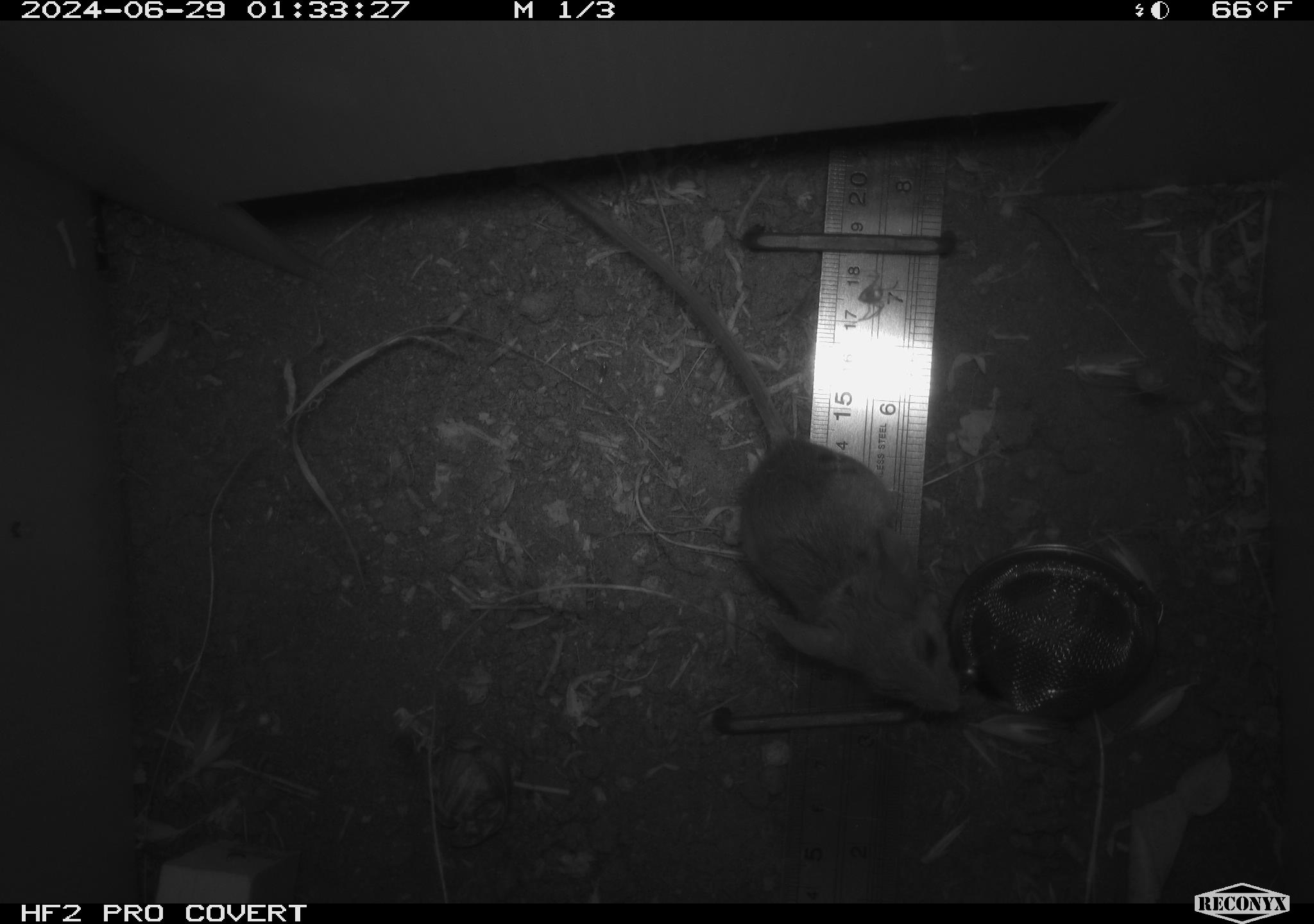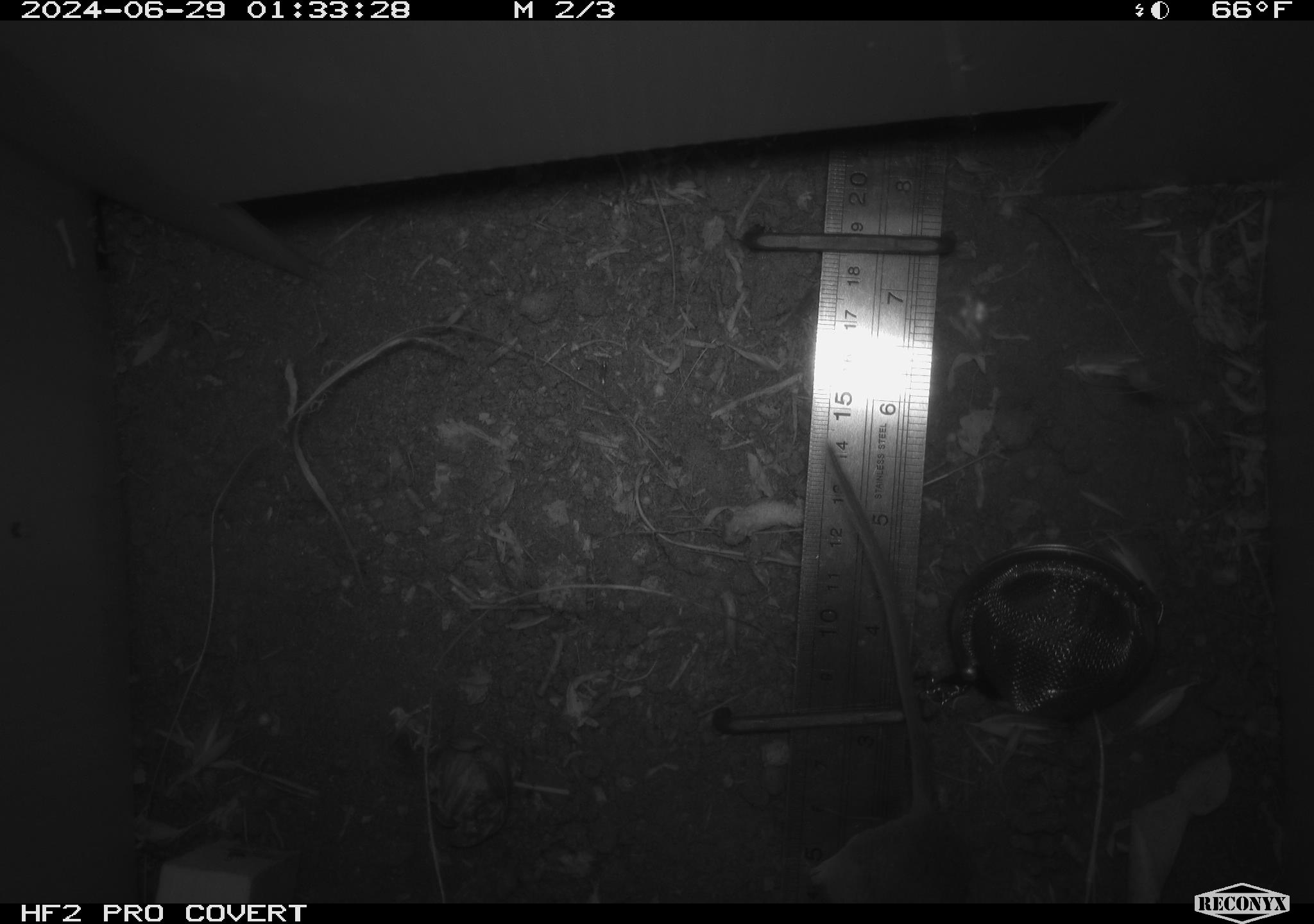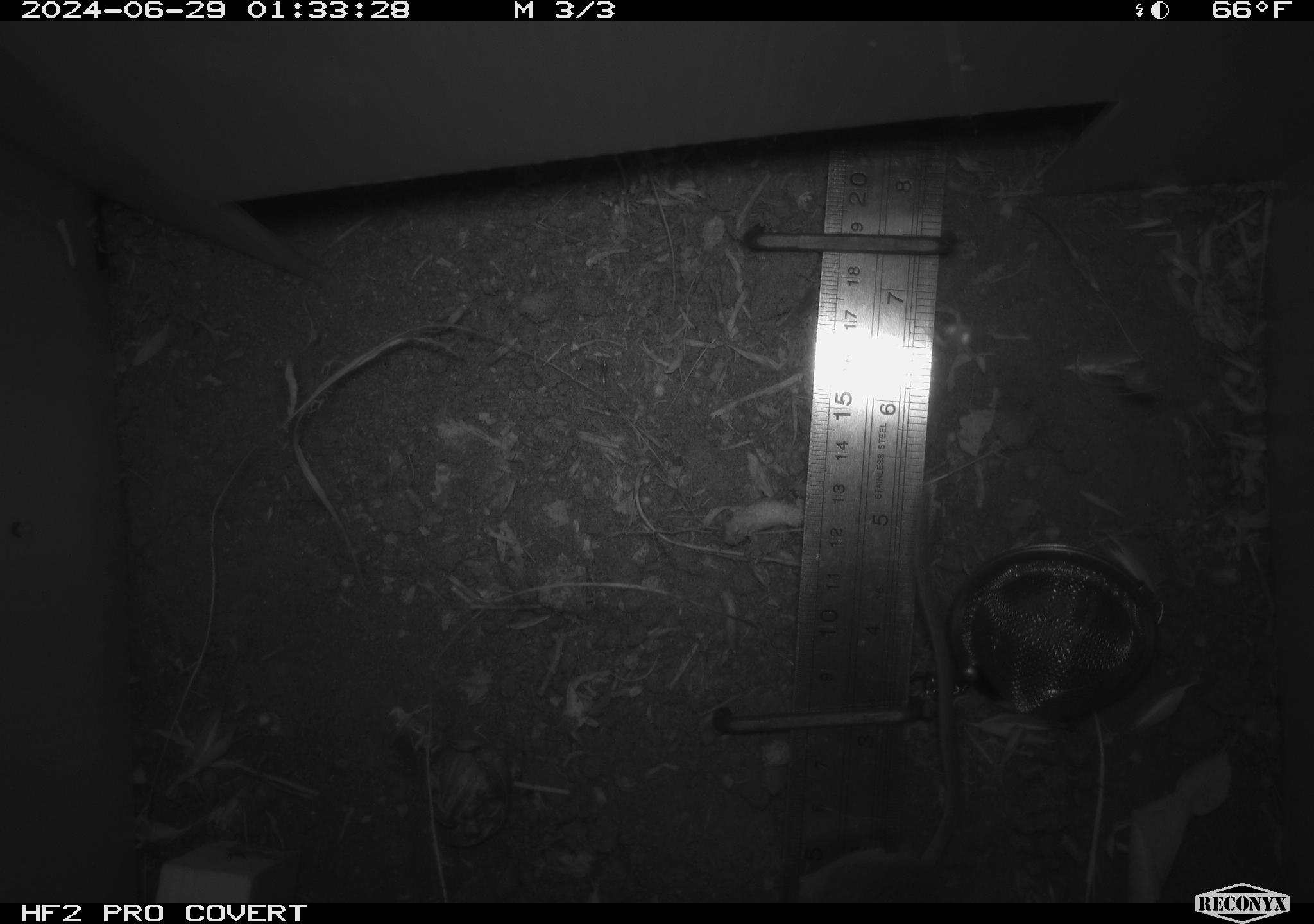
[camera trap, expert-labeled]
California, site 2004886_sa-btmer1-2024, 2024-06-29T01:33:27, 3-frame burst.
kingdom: Animalia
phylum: Chordata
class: Mammalia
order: Rodentia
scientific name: Rodentia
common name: mouse species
Mouse species (Rodentia).